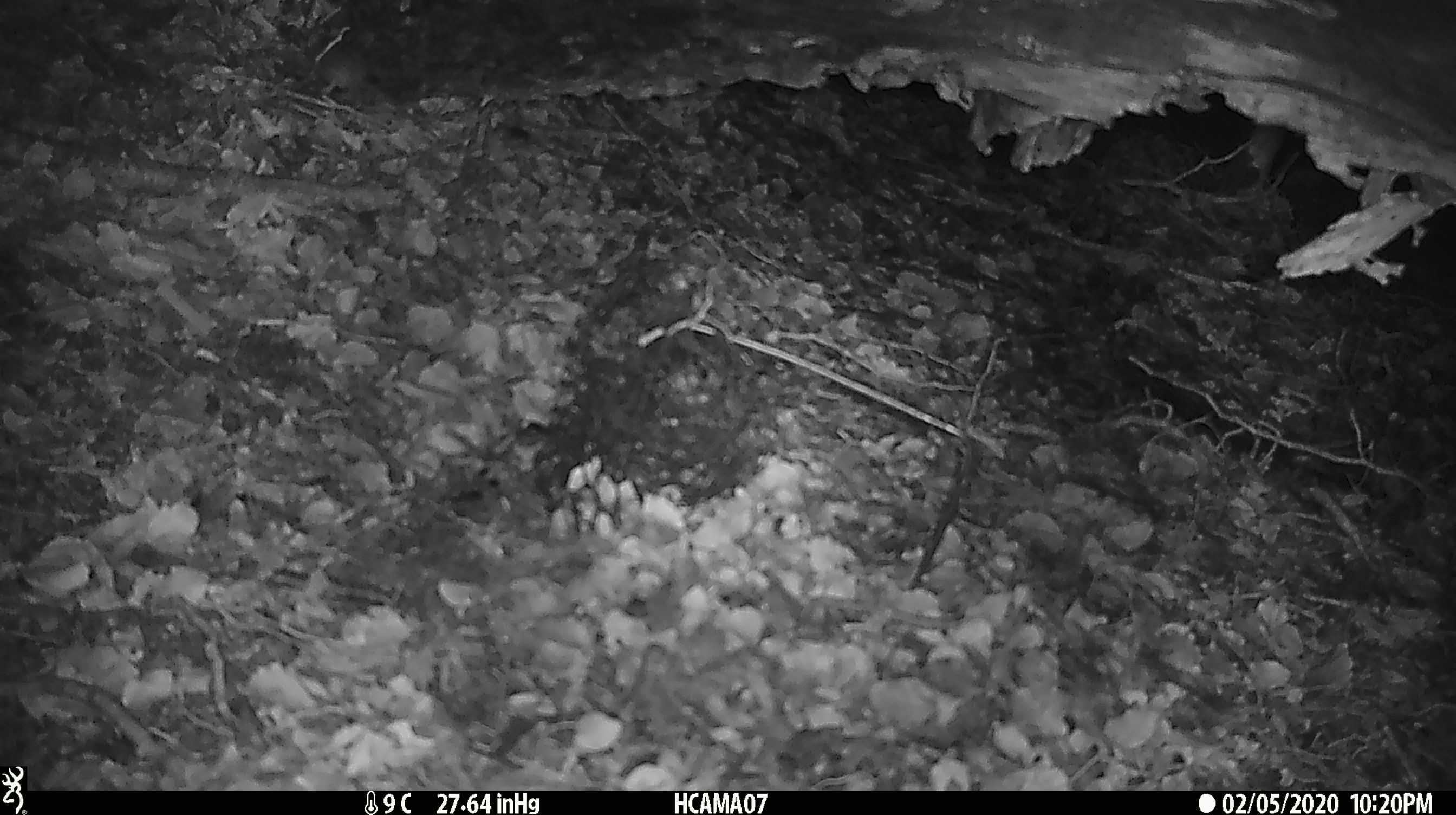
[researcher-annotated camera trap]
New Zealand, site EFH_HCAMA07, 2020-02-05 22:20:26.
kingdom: Animalia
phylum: Chordata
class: Mammalia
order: Rodentia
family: Muridae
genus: Mus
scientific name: Mus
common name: mouse